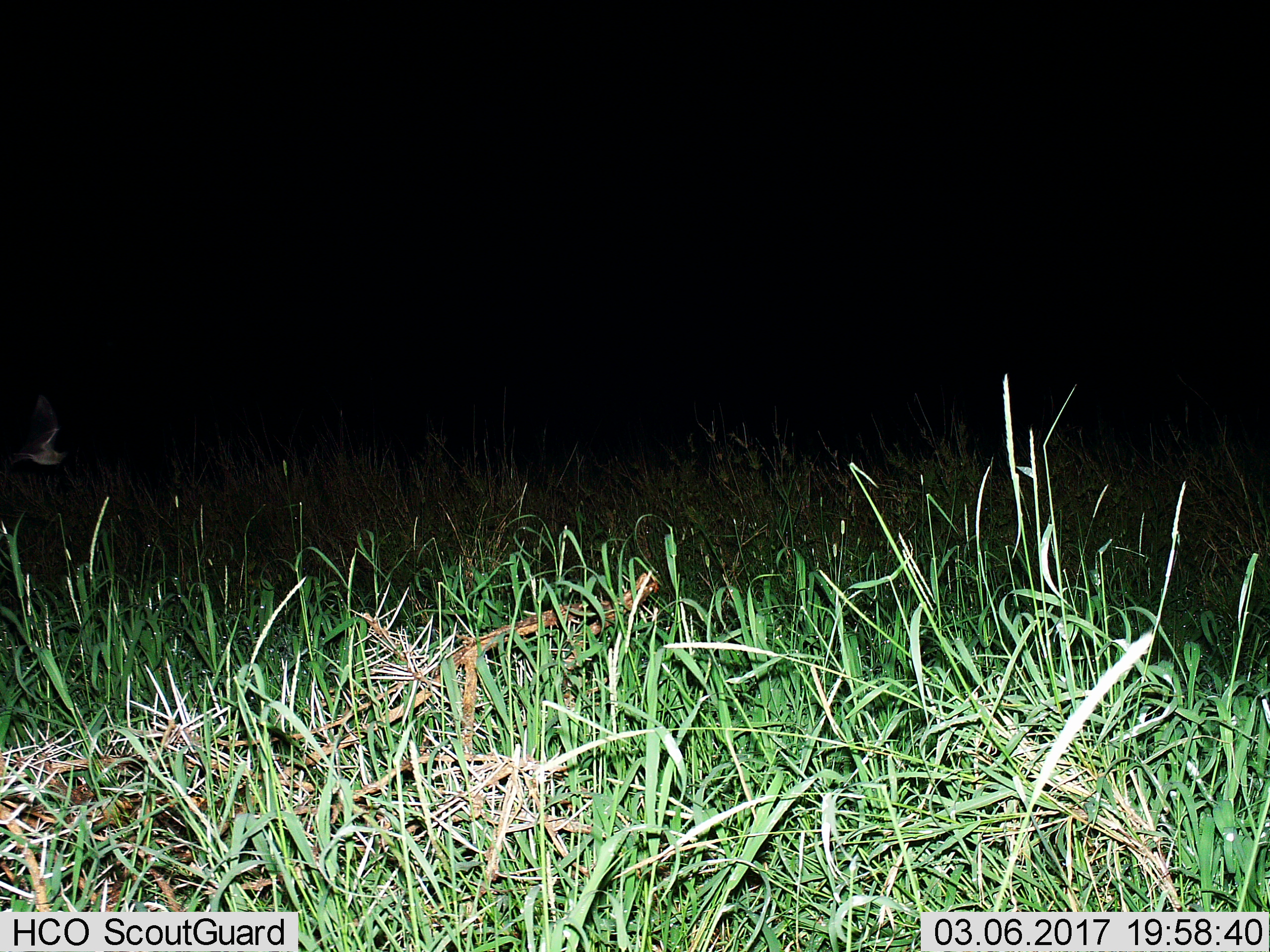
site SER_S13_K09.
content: unidentified animal